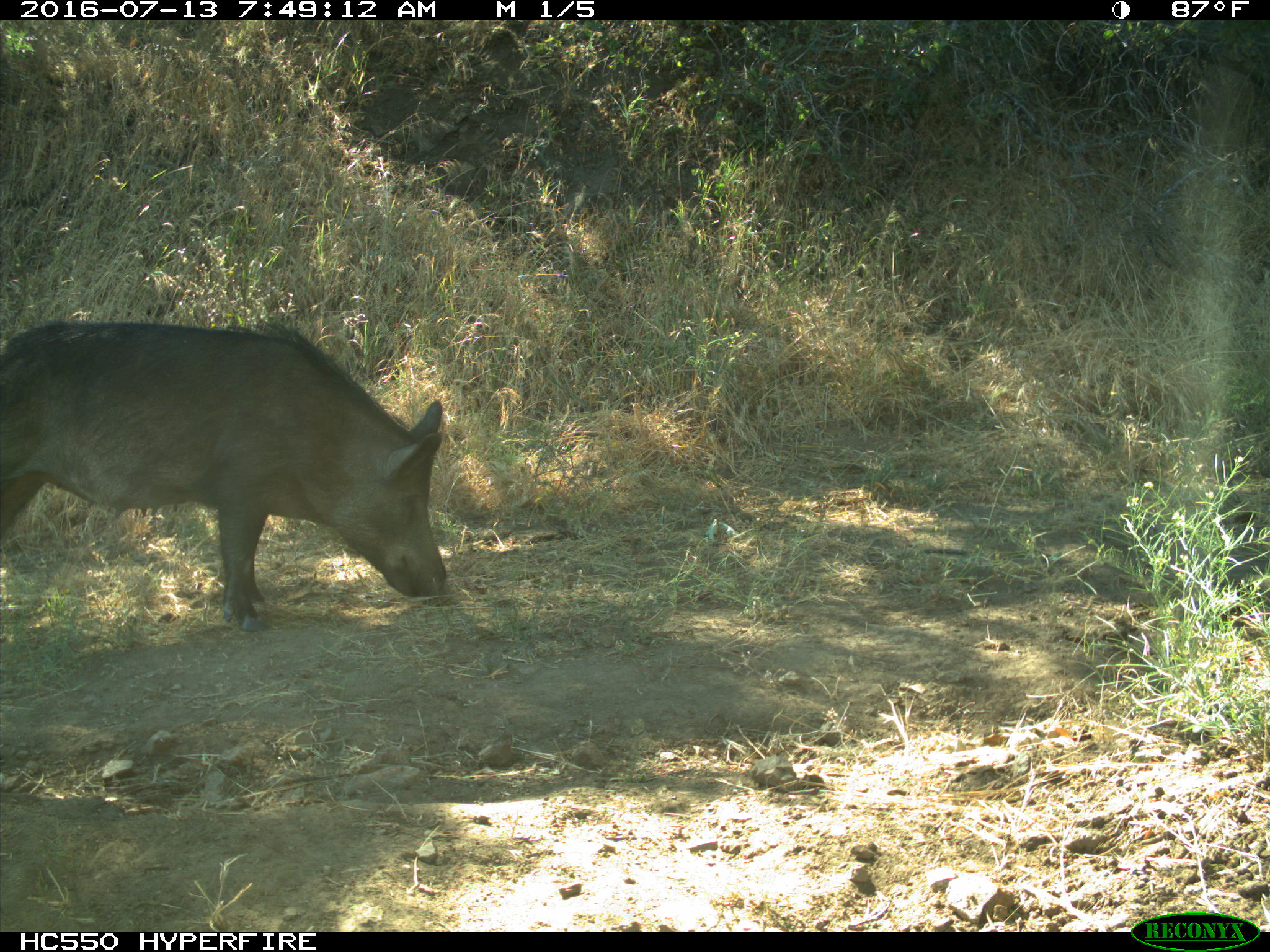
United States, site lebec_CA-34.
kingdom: Animalia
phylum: Chordata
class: Mammalia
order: Artiodactyla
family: Suidae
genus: Sus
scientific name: Sus scrofa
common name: wild boar